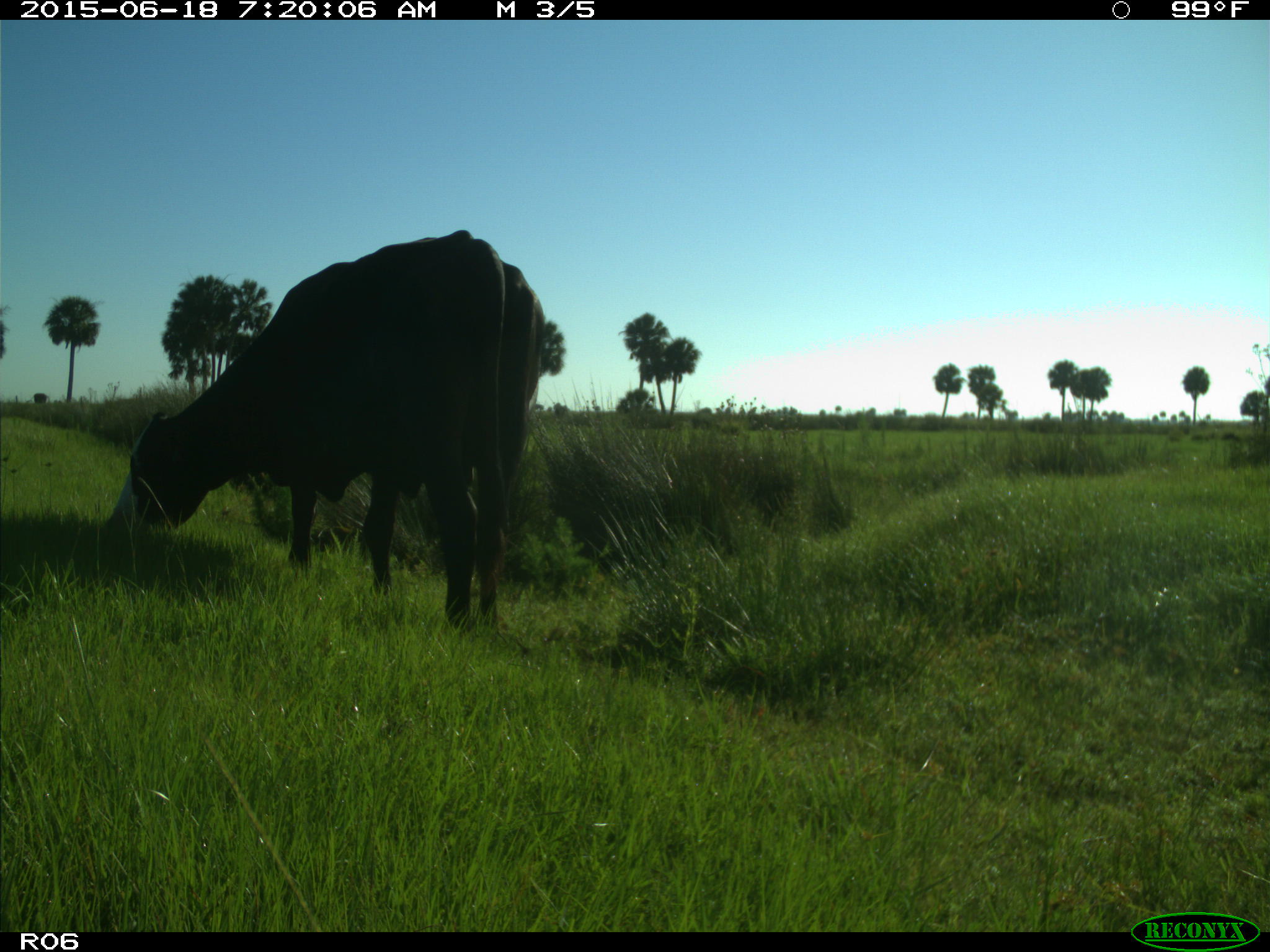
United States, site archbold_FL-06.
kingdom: Animalia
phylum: Chordata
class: Mammalia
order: Artiodactyla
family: Bovidae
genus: Bos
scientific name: Bos taurus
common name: domestic cow